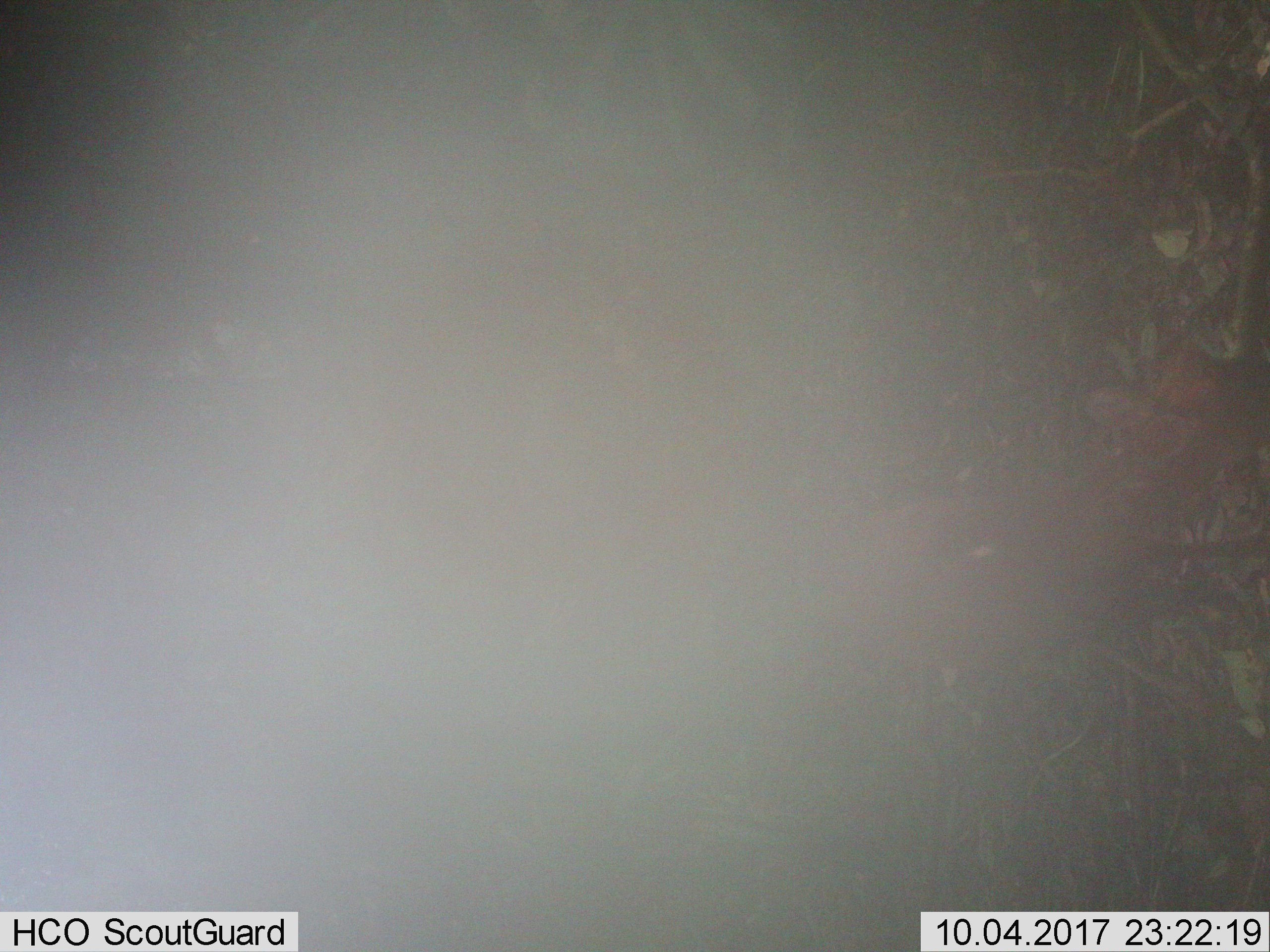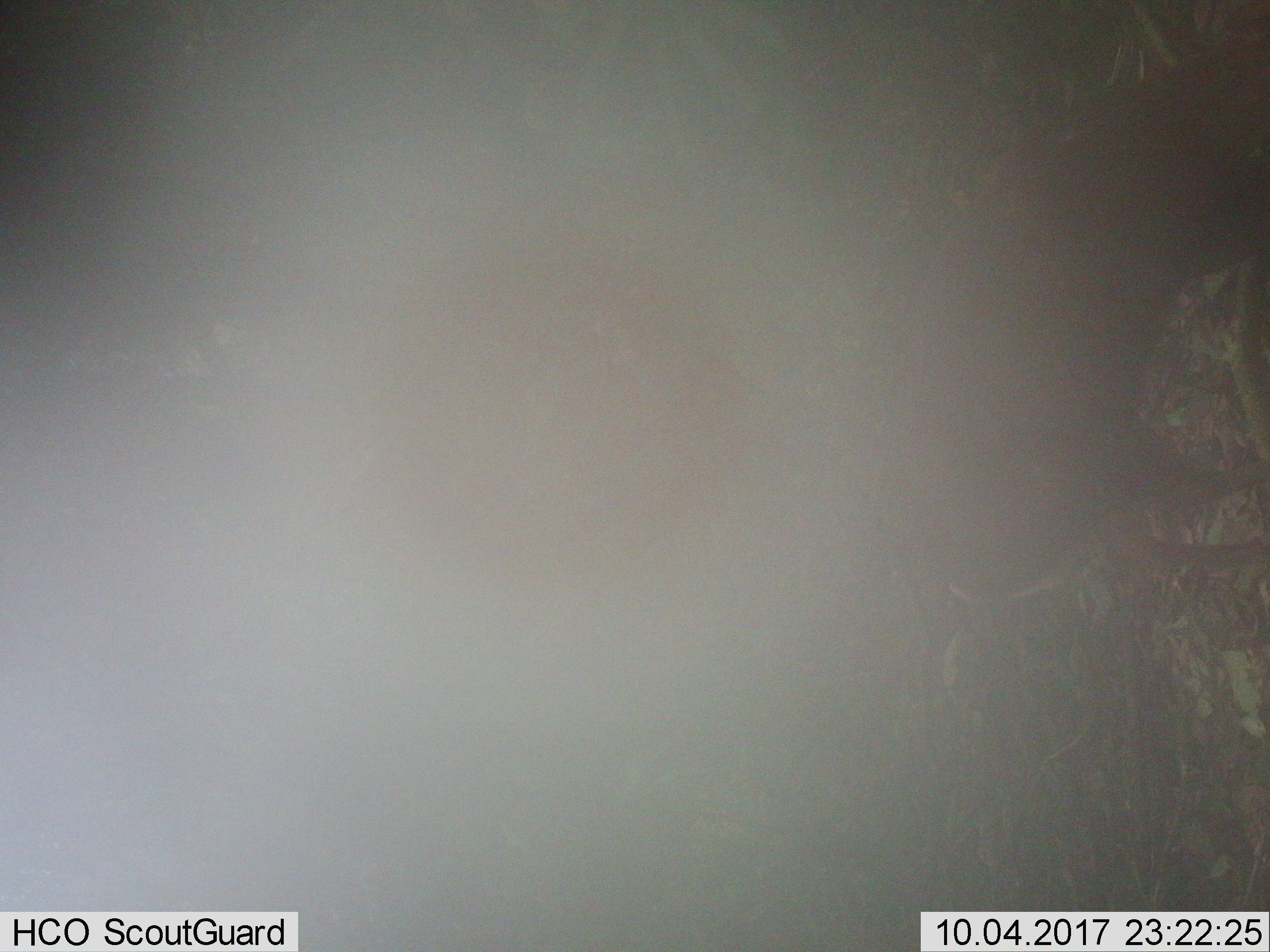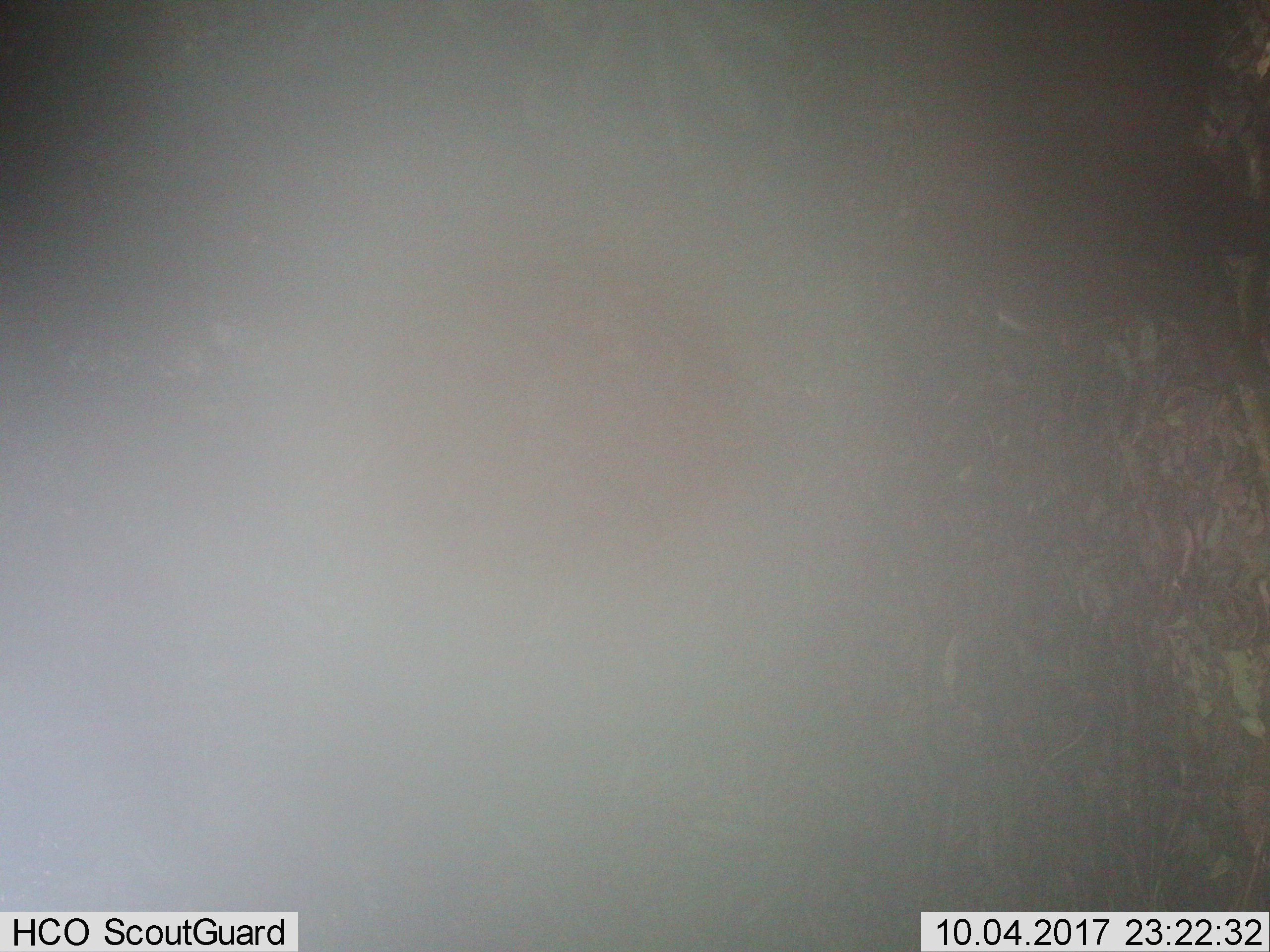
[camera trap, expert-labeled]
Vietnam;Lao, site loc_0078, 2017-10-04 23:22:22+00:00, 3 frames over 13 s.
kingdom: Animalia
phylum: Chordata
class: Mammalia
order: Artiodactyla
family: Cervidae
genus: Muntiacus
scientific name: Muntiacus rooseveltorum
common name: roosevelt's muntjac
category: roosevelts muntjac group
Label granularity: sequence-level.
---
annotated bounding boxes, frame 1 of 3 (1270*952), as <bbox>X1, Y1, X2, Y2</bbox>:
roosevelts muntjac group: <bbox>819, 356, 1270, 723</bbox>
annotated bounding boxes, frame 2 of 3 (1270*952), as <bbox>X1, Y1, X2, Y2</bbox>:
roosevelts muntjac group: <bbox>897, 6, 1270, 598</bbox>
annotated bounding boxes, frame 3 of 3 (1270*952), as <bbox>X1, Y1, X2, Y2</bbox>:
roosevelts muntjac group: <bbox>908, 0, 1270, 391</bbox>